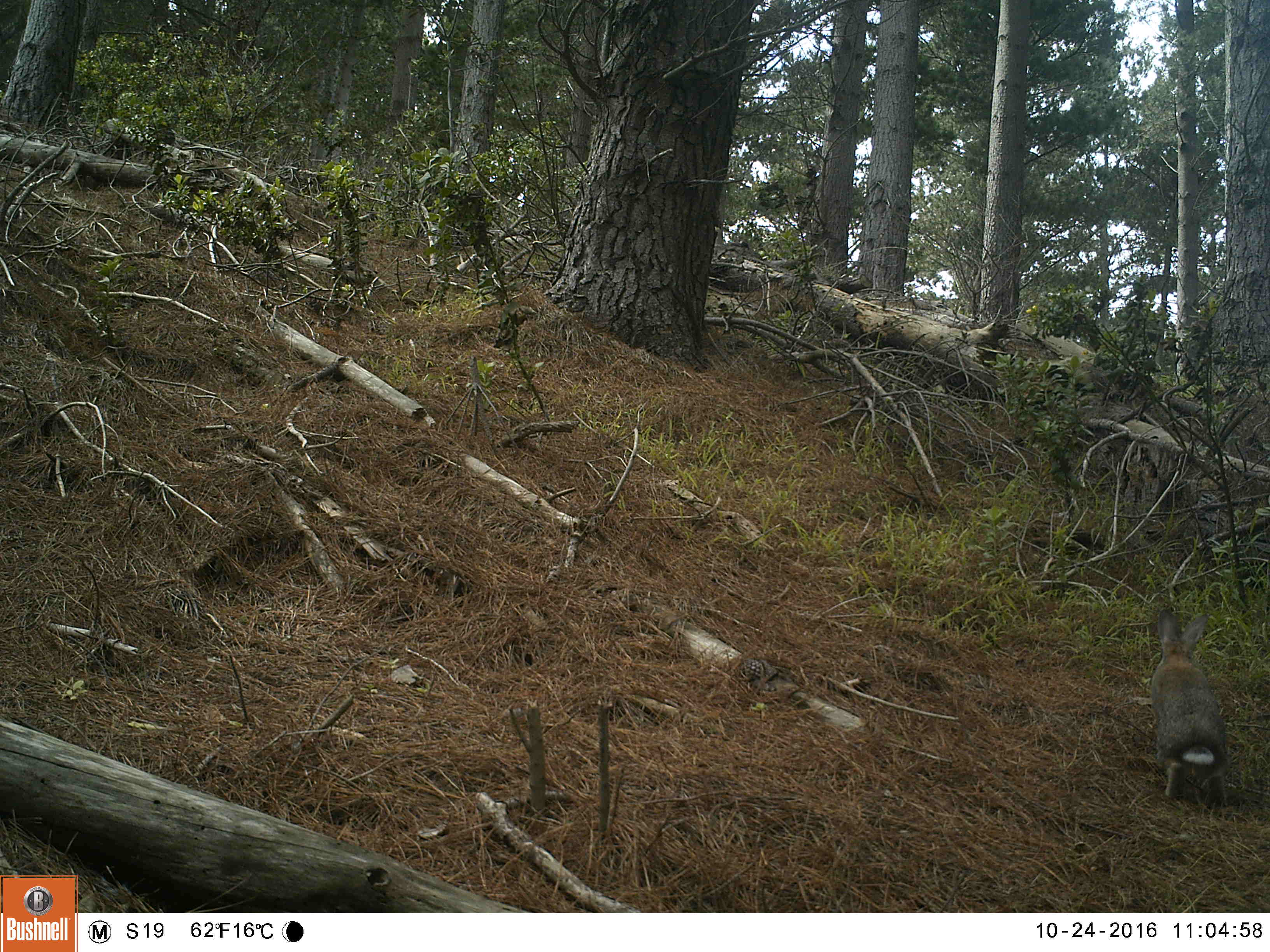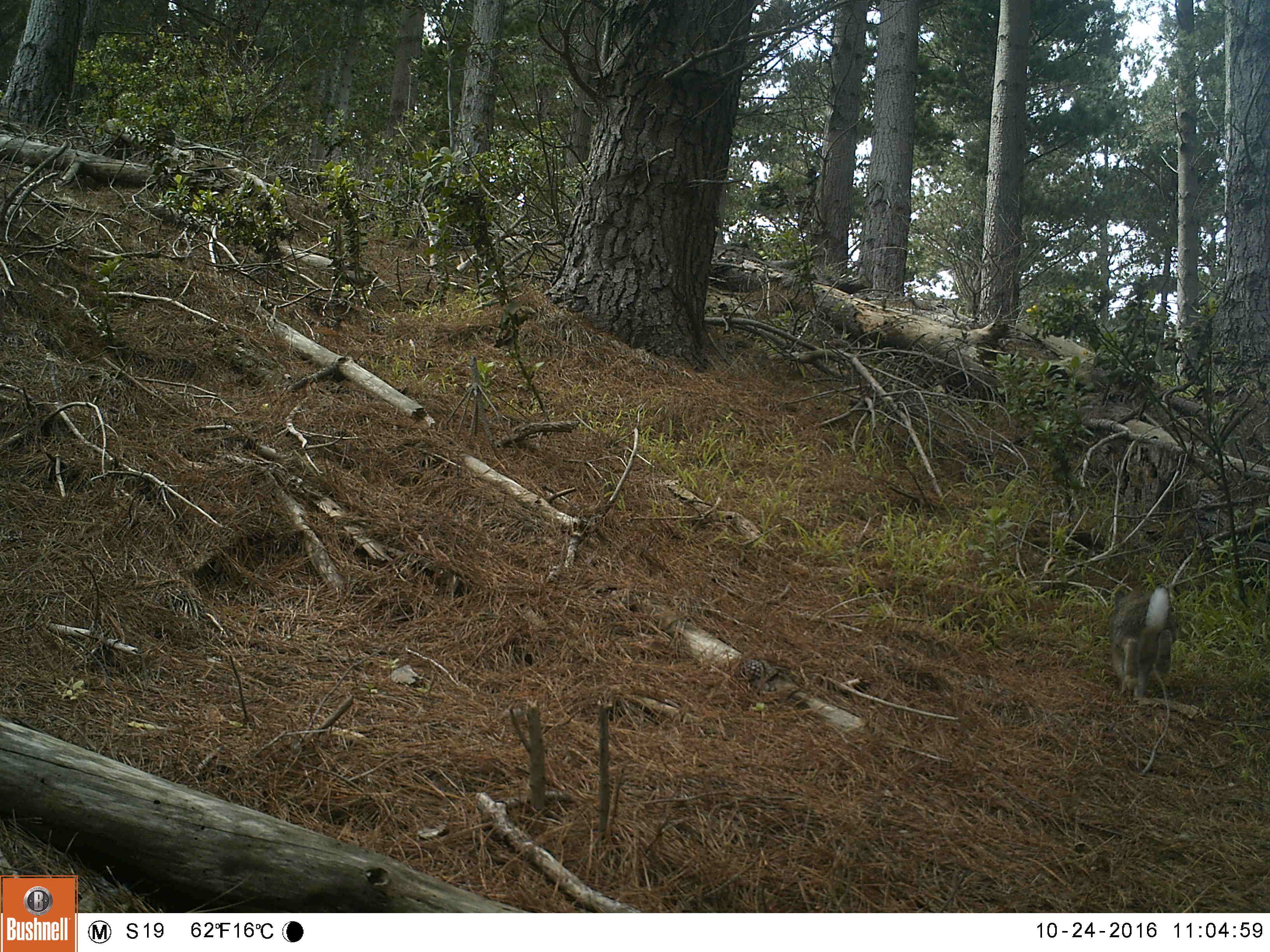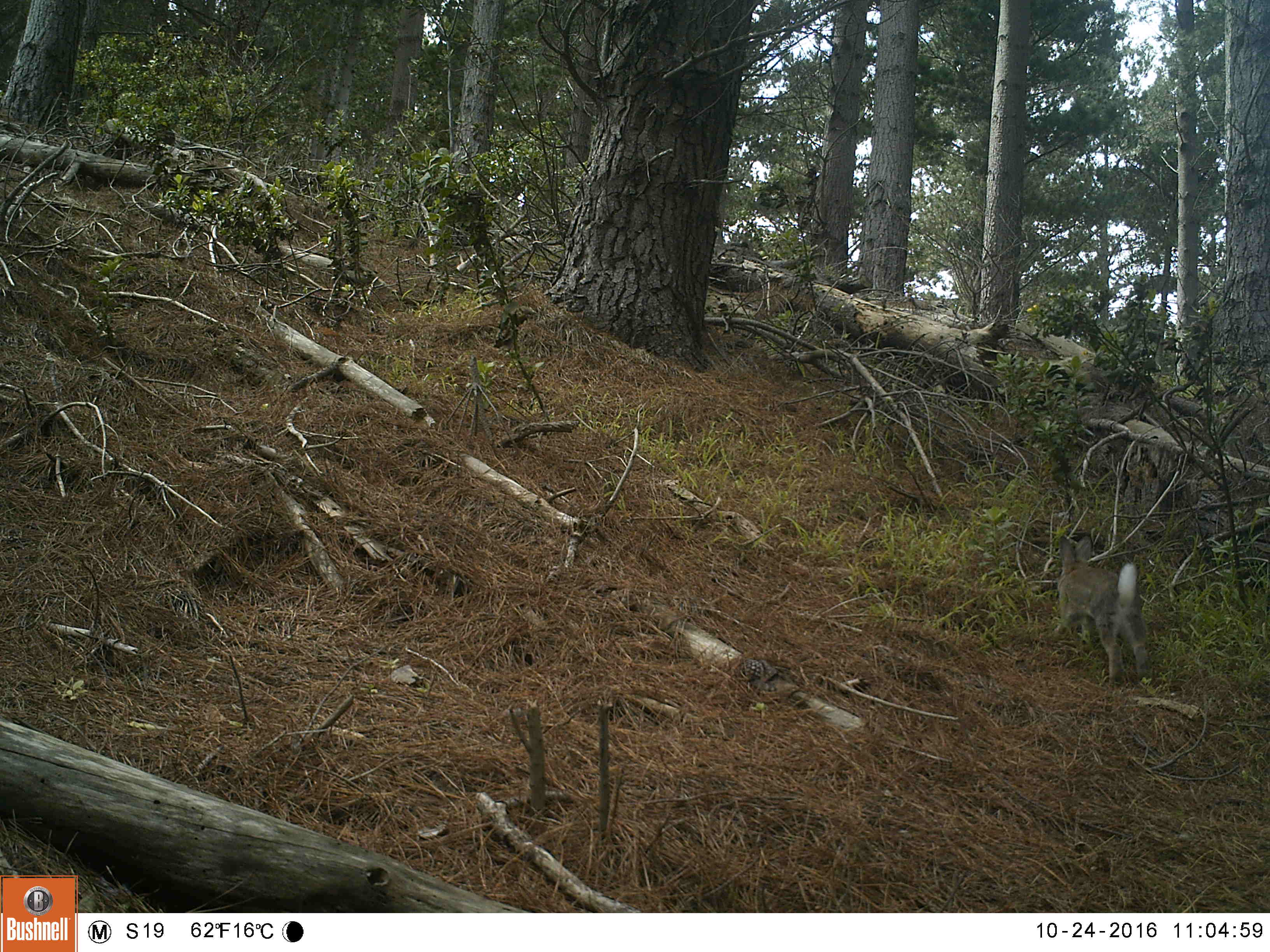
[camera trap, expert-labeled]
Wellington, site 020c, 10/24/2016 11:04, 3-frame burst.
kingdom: Animalia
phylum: Chordata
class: Mammalia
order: Lagomorpha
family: Leporidae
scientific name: Leporidae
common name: rabbit